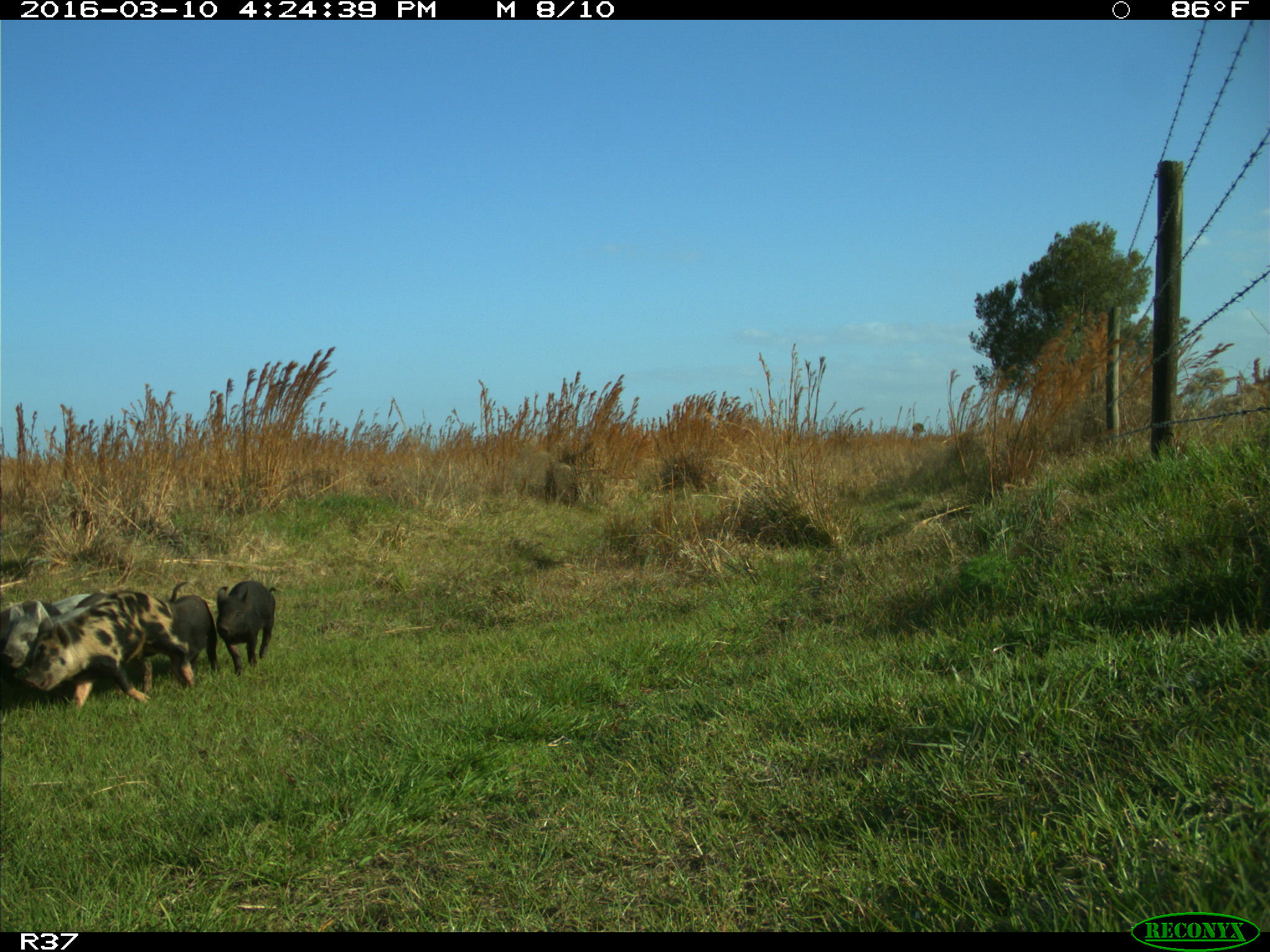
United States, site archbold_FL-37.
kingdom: Animalia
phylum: Chordata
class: Mammalia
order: Artiodactyla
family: Suidae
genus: Sus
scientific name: Sus scrofa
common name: wild boar